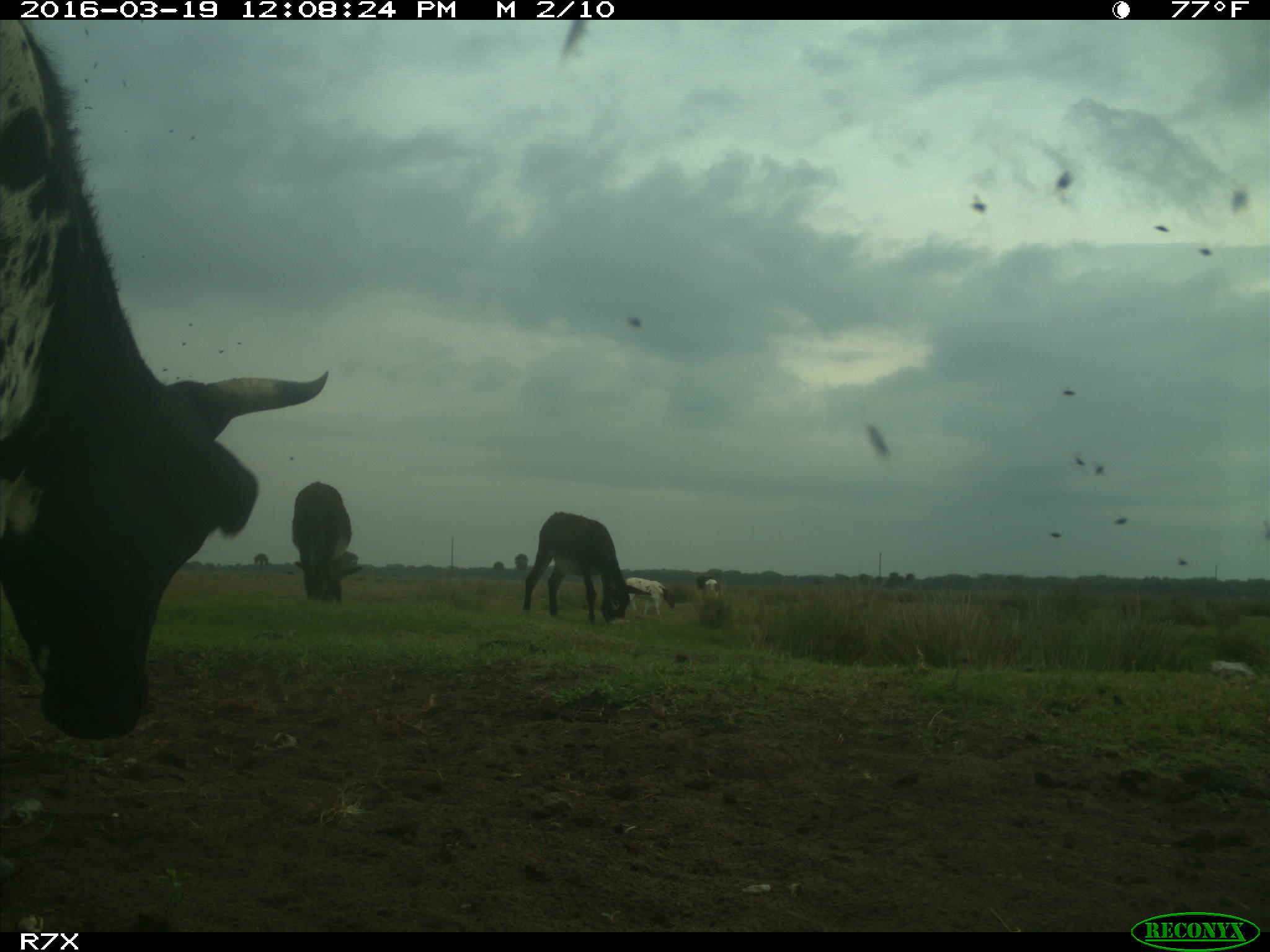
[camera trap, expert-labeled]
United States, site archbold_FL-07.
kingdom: Animalia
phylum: Chordata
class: Mammalia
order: Artiodactyla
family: Bovidae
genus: Bos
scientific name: Bos taurus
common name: domestic cow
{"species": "Bos taurus (domestic cow)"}